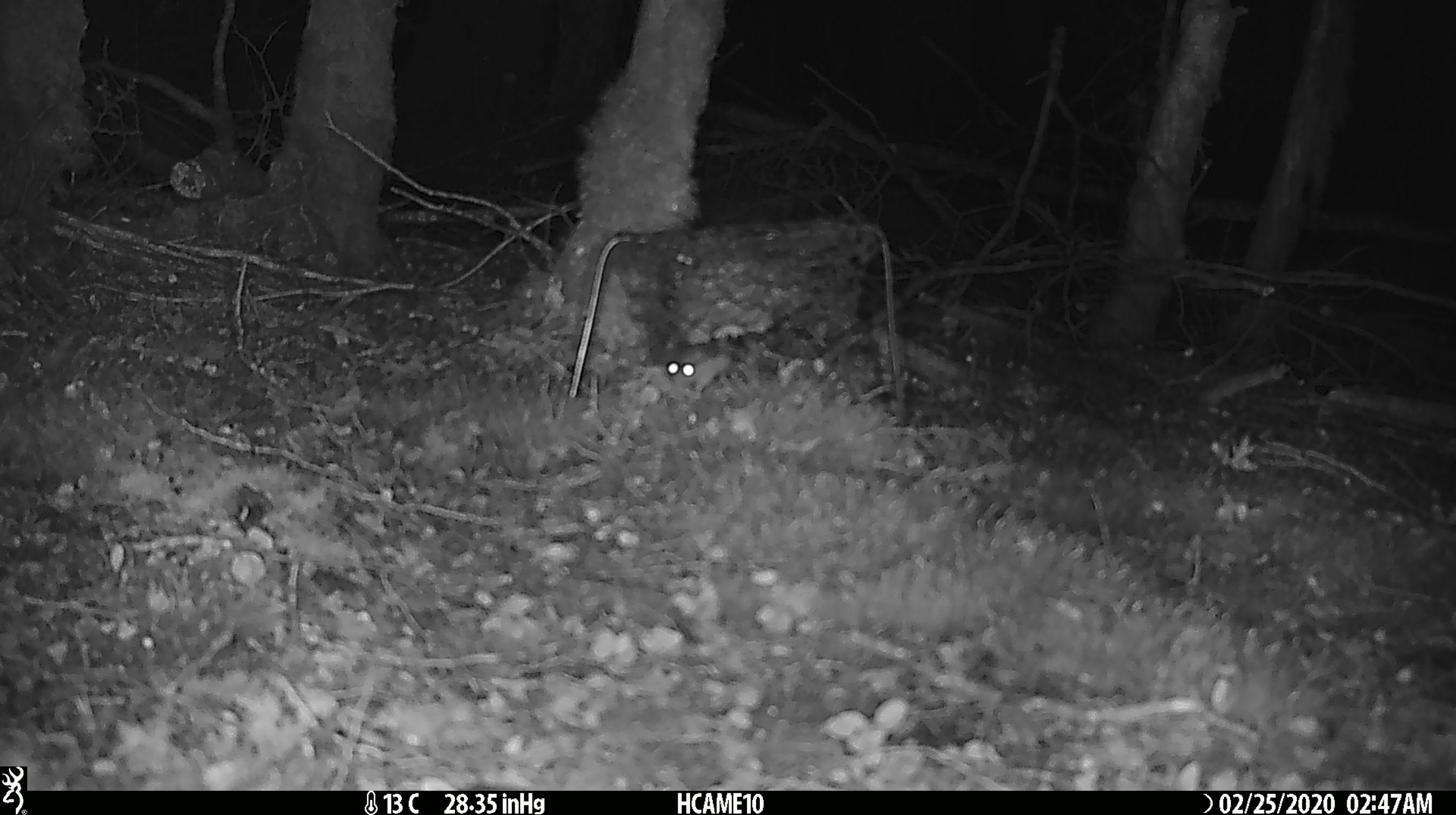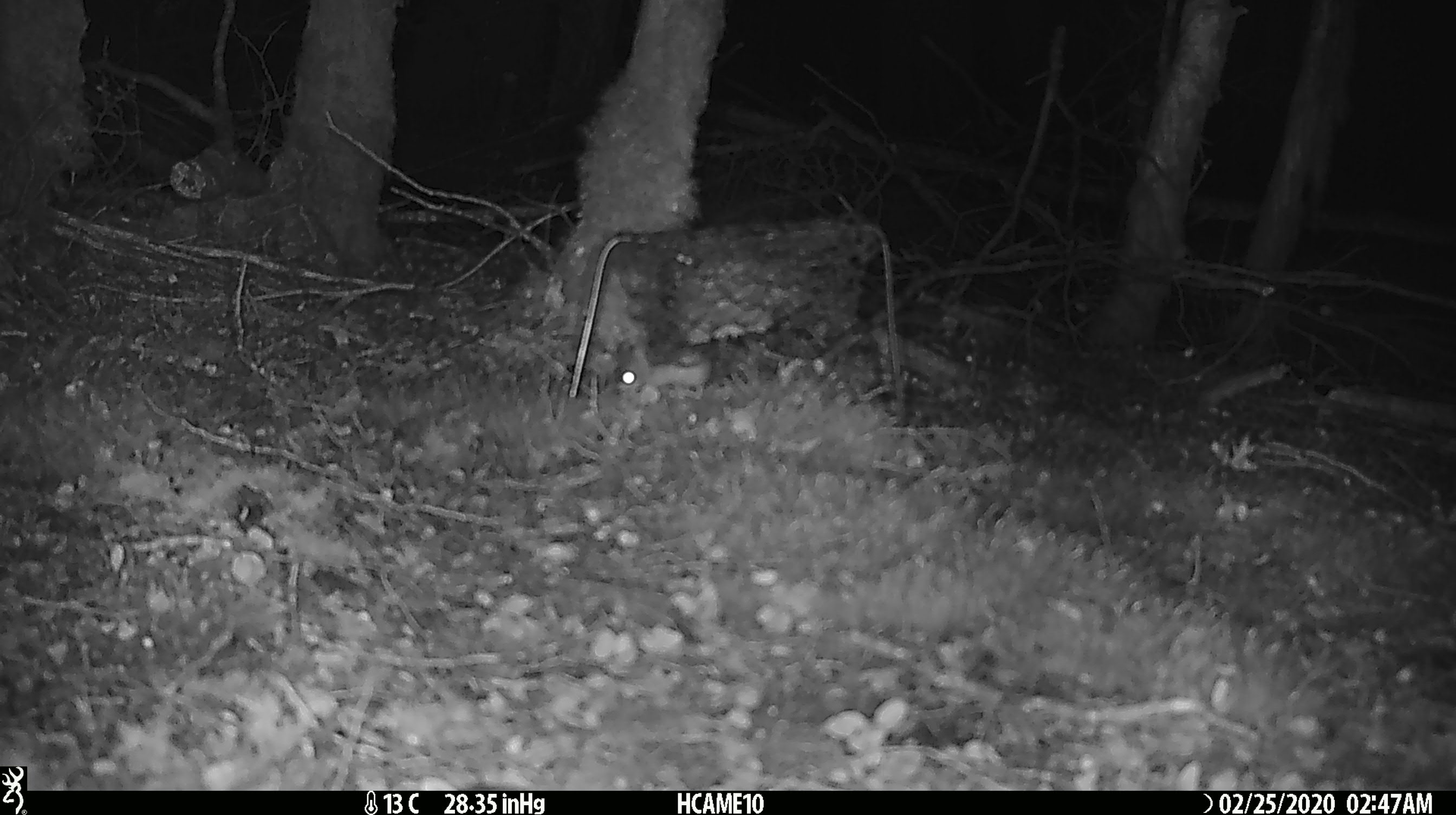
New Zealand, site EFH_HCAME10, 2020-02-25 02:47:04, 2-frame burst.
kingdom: Animalia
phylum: Chordata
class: Mammalia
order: Rodentia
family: Muridae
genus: Mus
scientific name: Mus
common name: mouse